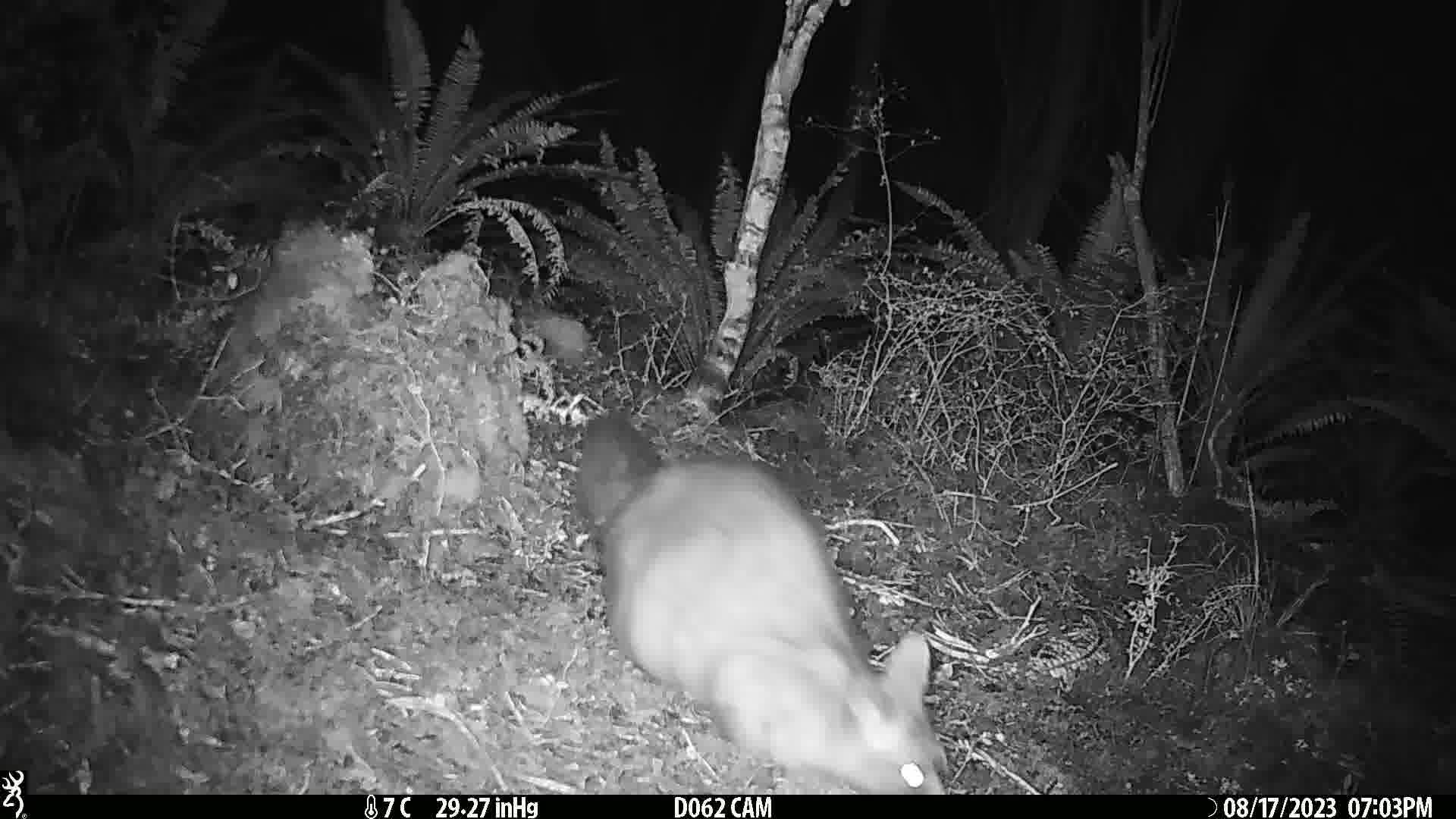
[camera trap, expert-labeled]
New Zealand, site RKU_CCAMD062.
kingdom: Animalia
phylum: Chordata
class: Mammalia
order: Diprotodontia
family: Phalangeridae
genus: Trichosurus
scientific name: Trichosurus vulpecula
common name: common brushtail possum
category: possum